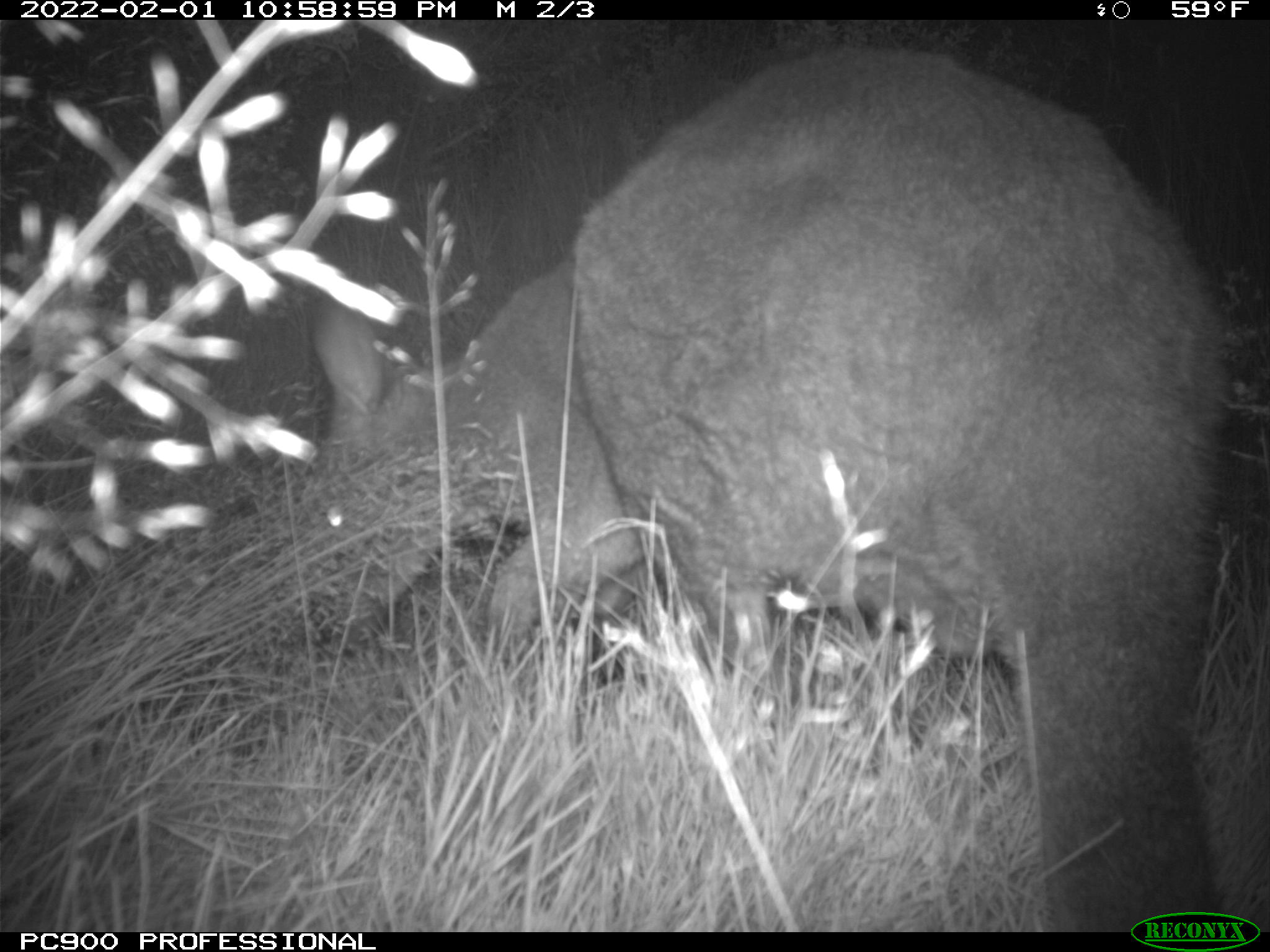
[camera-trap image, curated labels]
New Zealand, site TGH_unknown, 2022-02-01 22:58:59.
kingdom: Animalia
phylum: Chordata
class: Mammalia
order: Diprotodontia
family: Macropodidae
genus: Notamacropus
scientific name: Notamacropus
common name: wallaby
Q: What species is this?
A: Wallaby (Notamacropus).